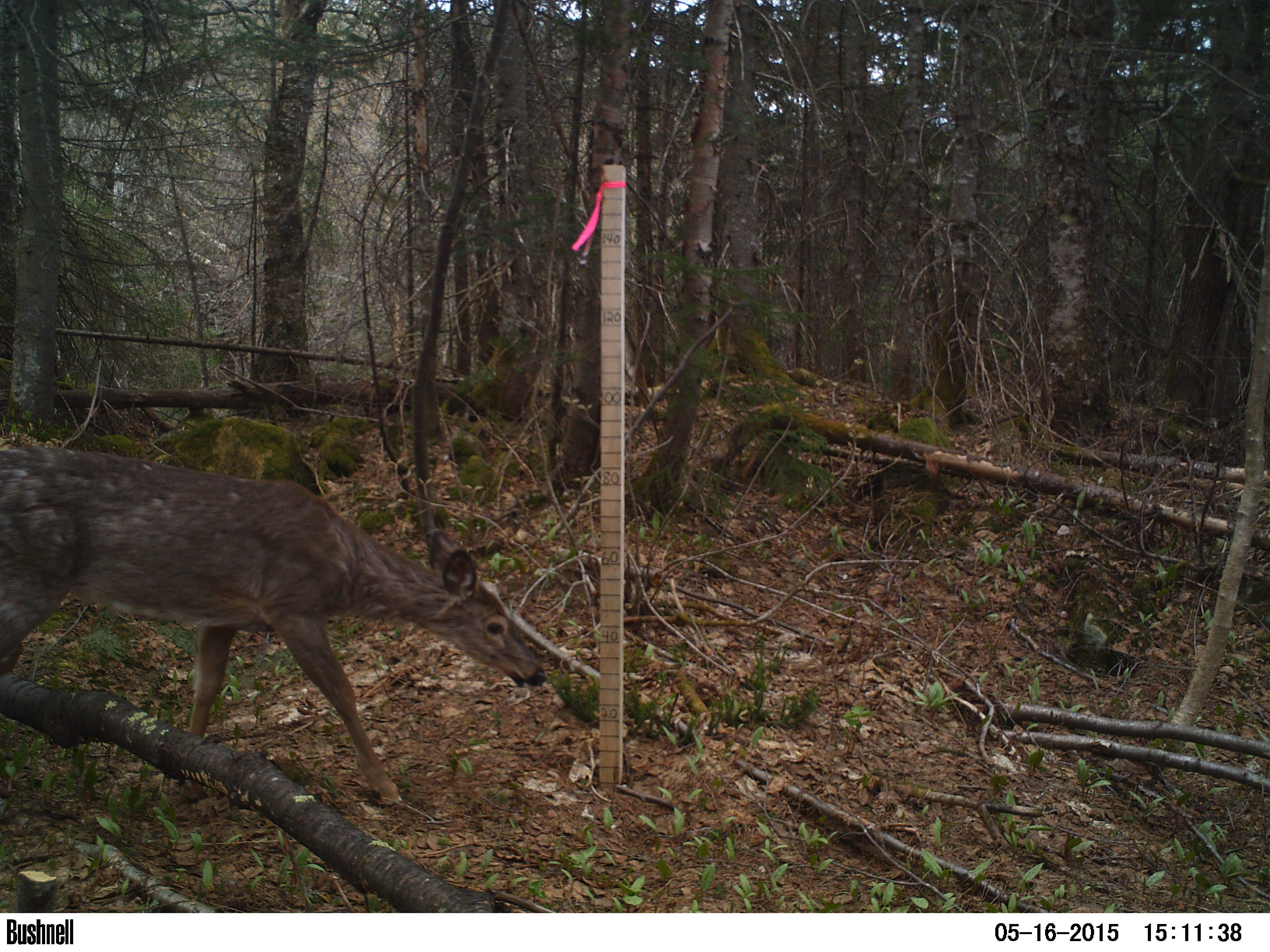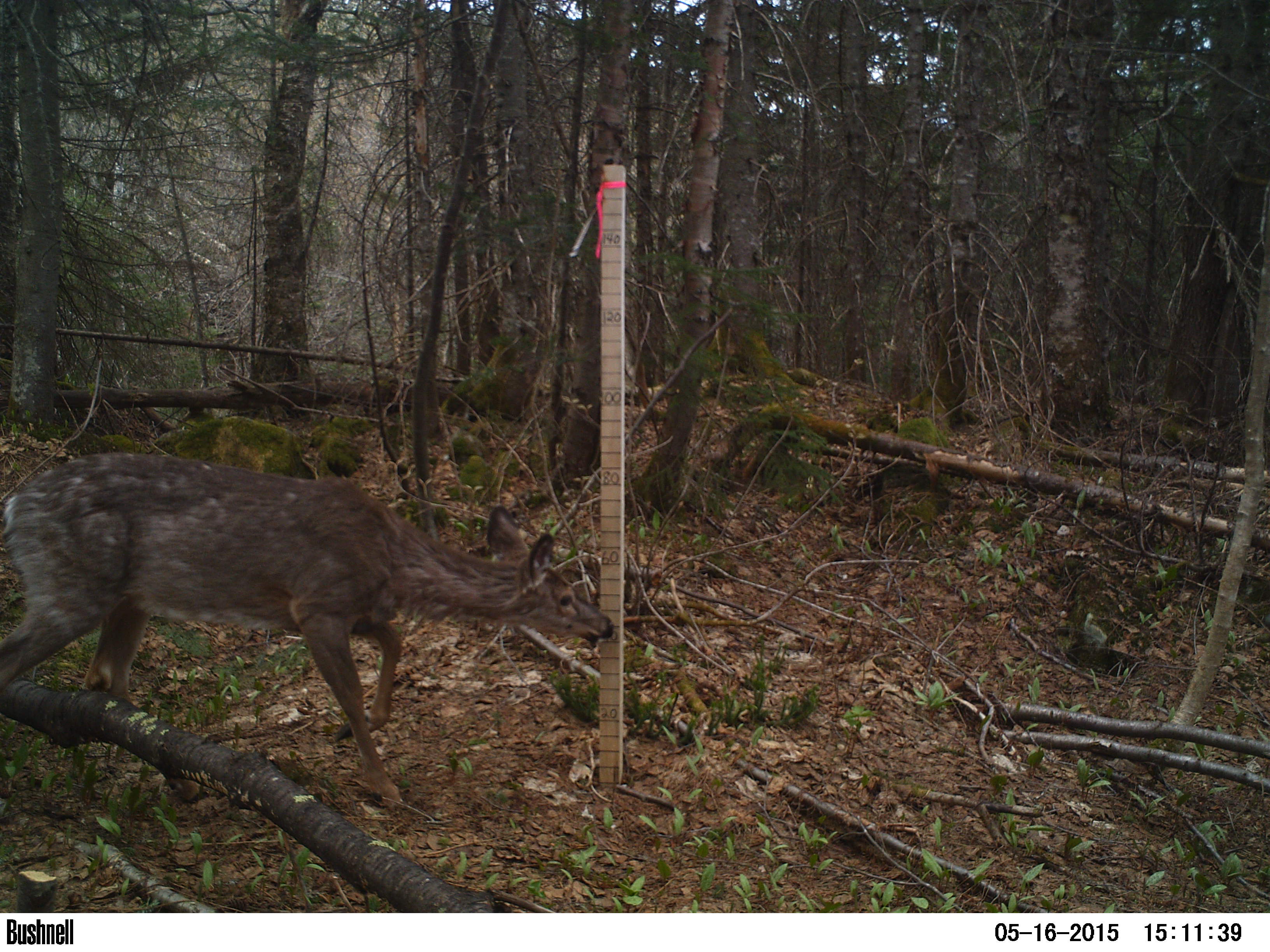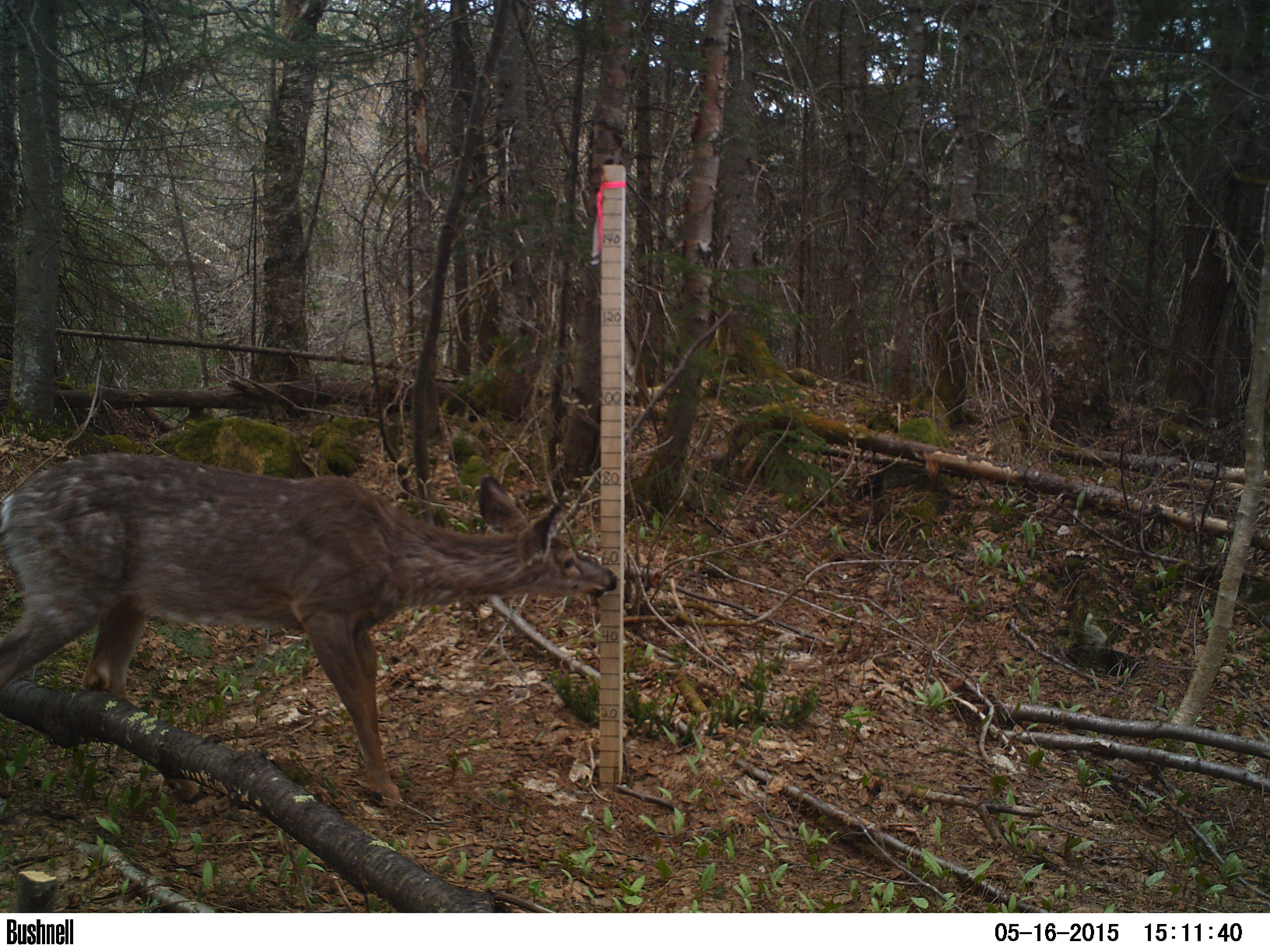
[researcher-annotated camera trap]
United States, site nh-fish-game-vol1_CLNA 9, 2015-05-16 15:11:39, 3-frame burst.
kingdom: Animalia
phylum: Chordata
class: Mammalia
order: Artiodactyla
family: Cervidae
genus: Odocoileus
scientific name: Odocoileus virginianus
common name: white-tailed deer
White-tailed deer (Odocoileus virginianus).